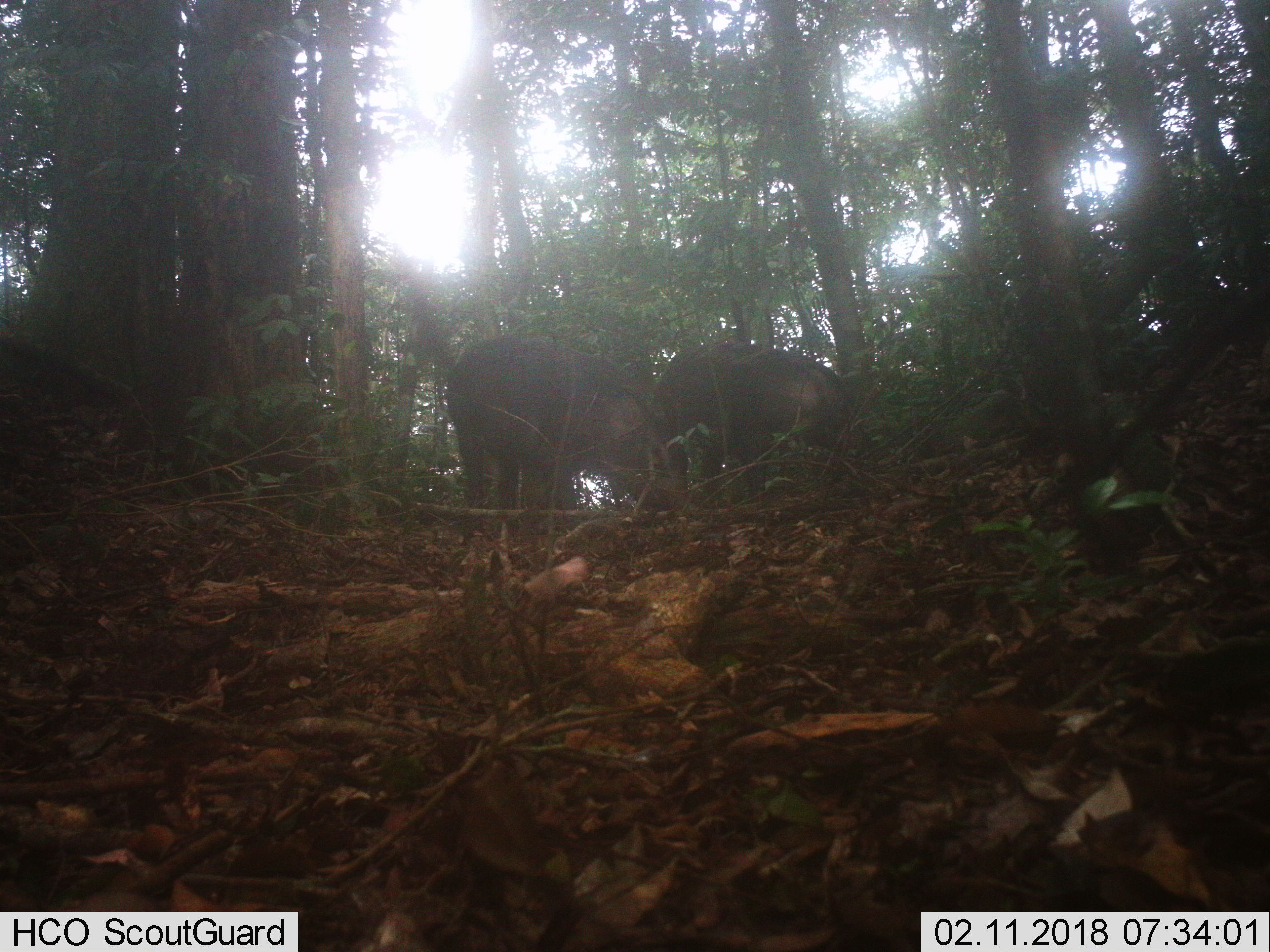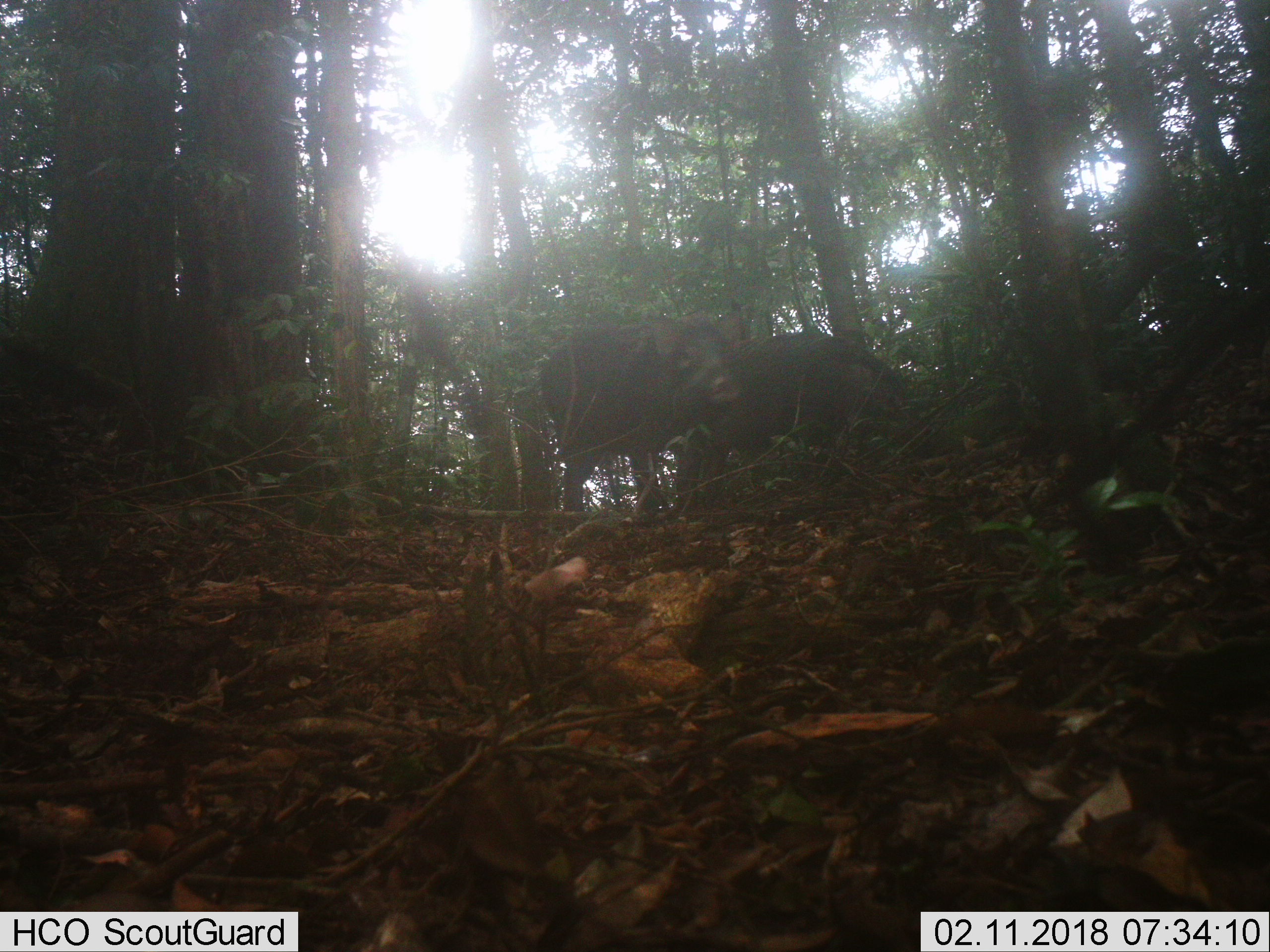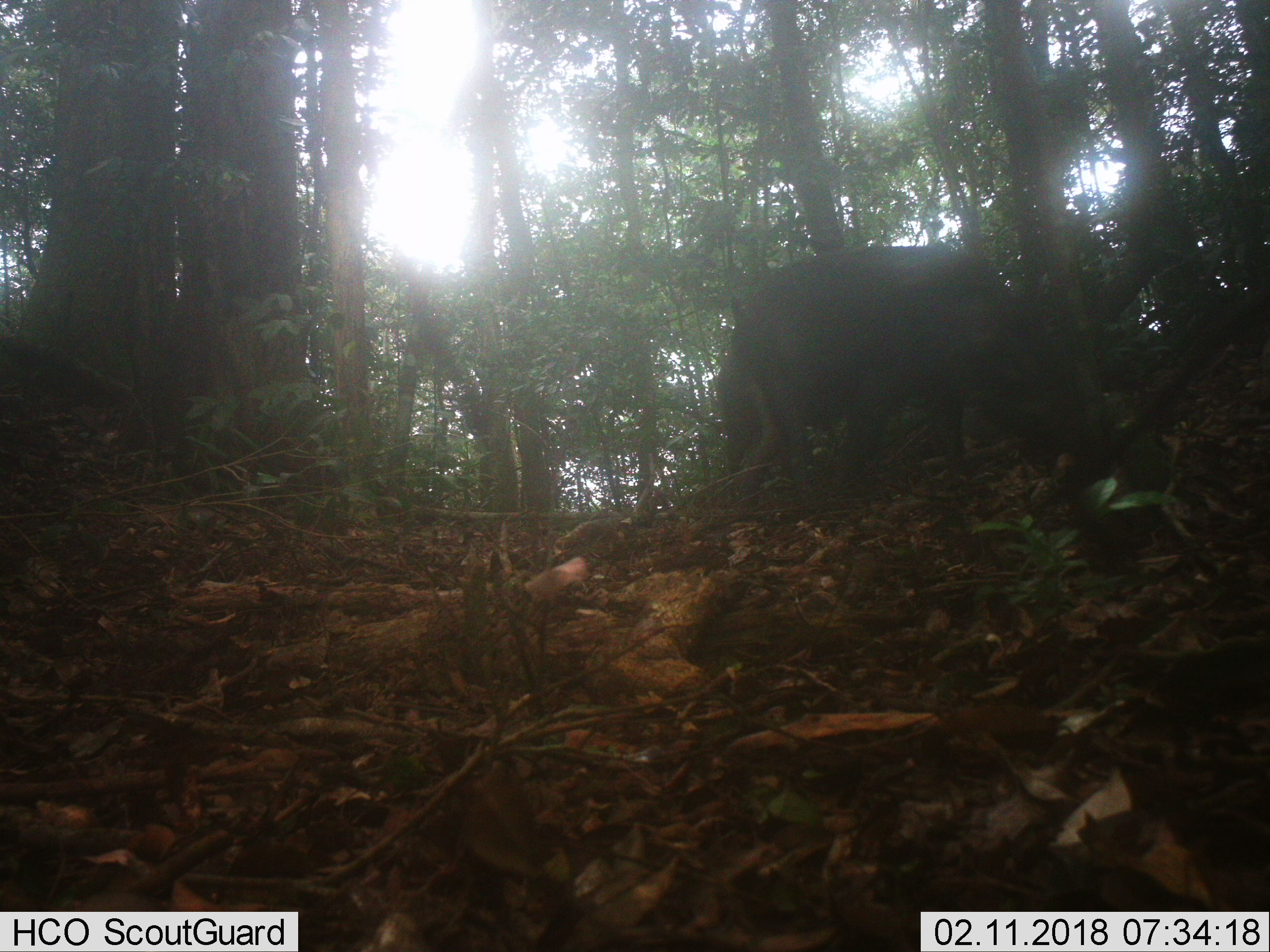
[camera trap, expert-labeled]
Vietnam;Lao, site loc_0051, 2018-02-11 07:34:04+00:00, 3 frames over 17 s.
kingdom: Animalia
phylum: Chordata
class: Mammalia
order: Artiodactyla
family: Suidae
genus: Sus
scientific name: Sus scrofa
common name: eurasian wild pig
Eurasian wild pig (Sus scrofa). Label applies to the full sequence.